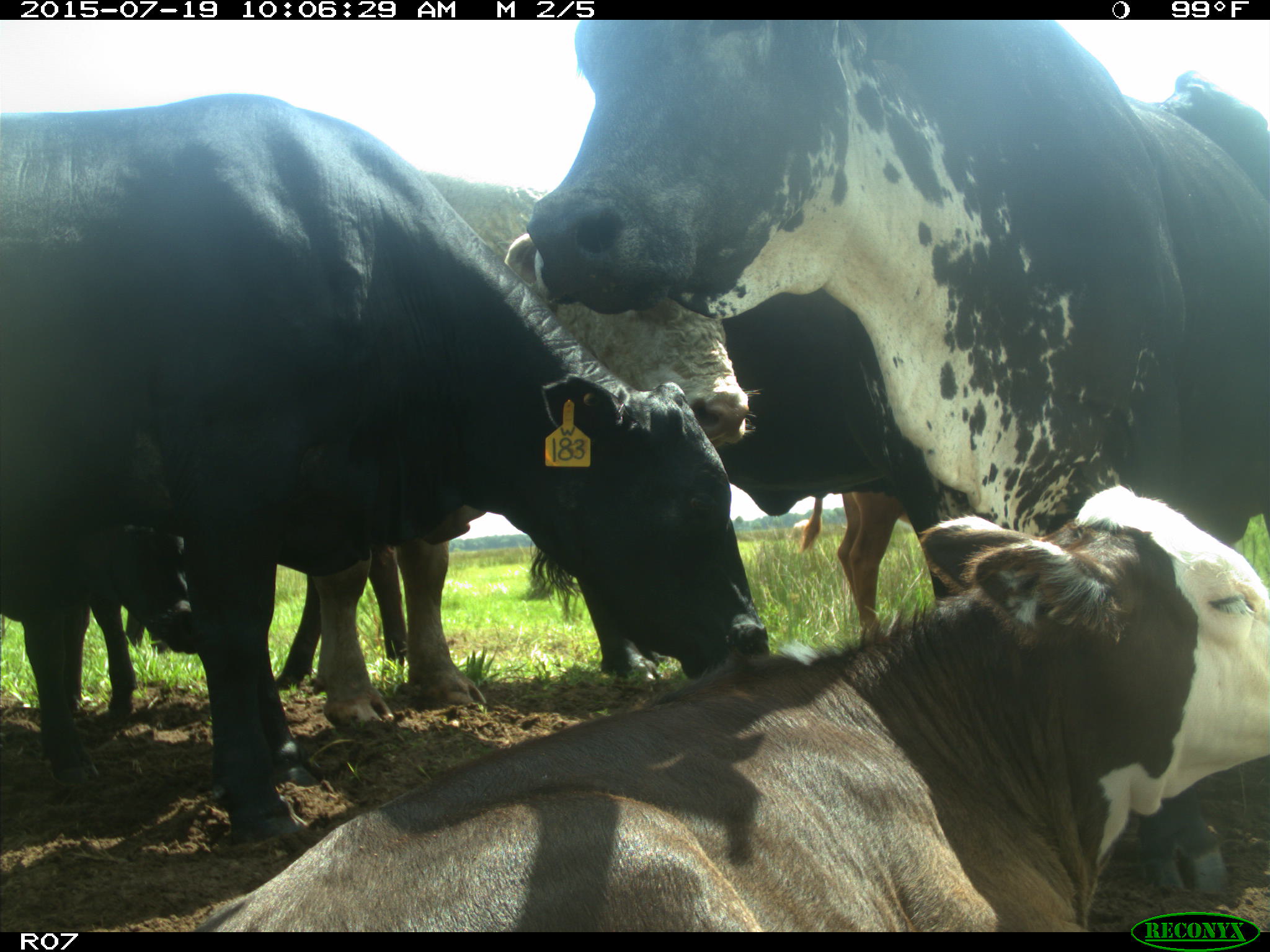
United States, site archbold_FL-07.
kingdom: Animalia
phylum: Chordata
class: Mammalia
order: Artiodactyla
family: Bovidae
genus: Bos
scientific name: Bos taurus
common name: domestic cow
Bos taurus (domestic cow).